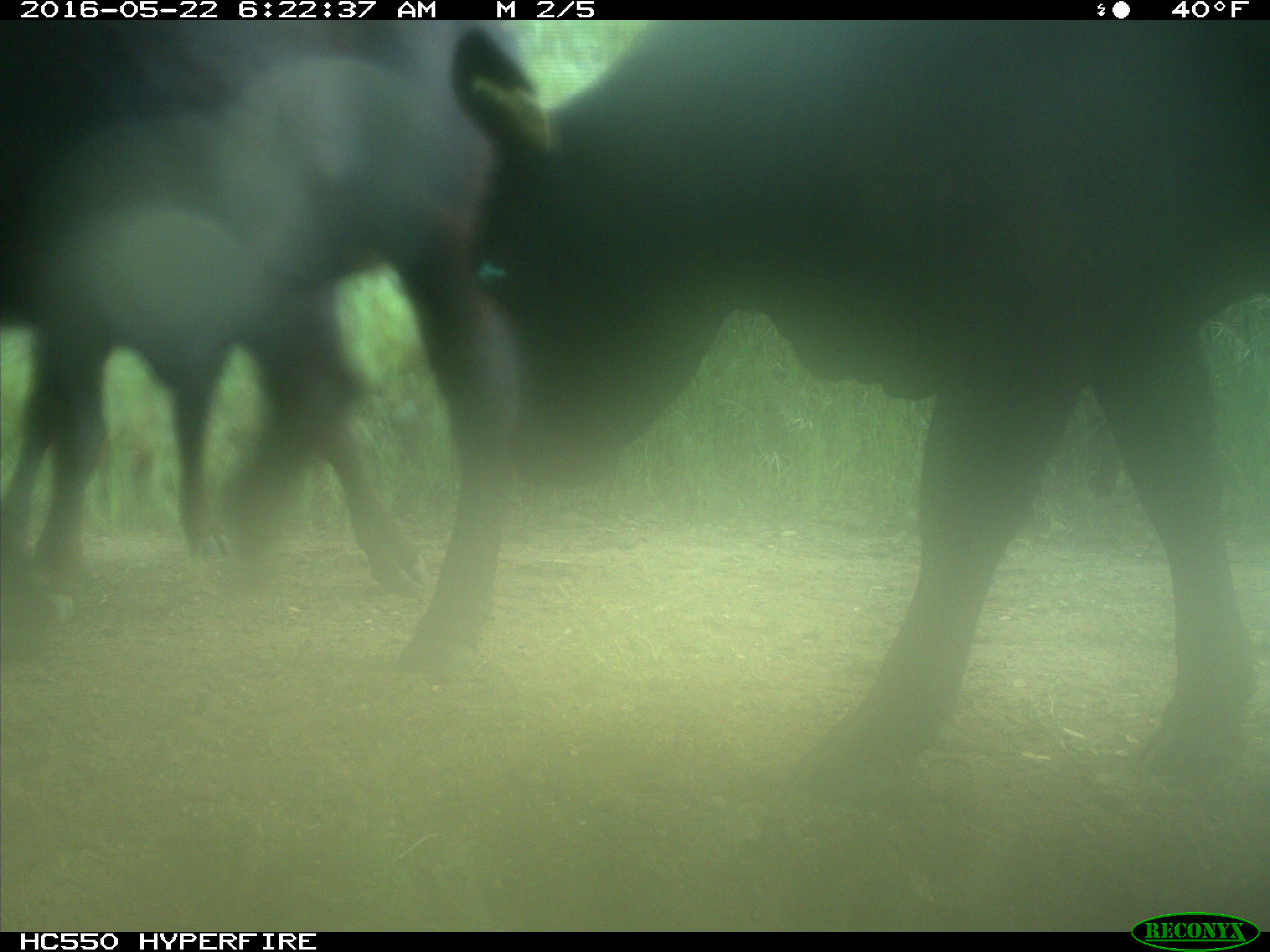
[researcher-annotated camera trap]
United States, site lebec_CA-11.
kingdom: Animalia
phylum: Chordata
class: Mammalia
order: Artiodactyla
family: Bovidae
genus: Bos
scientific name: Bos taurus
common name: domestic cow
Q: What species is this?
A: Bos taurus (domestic cow).